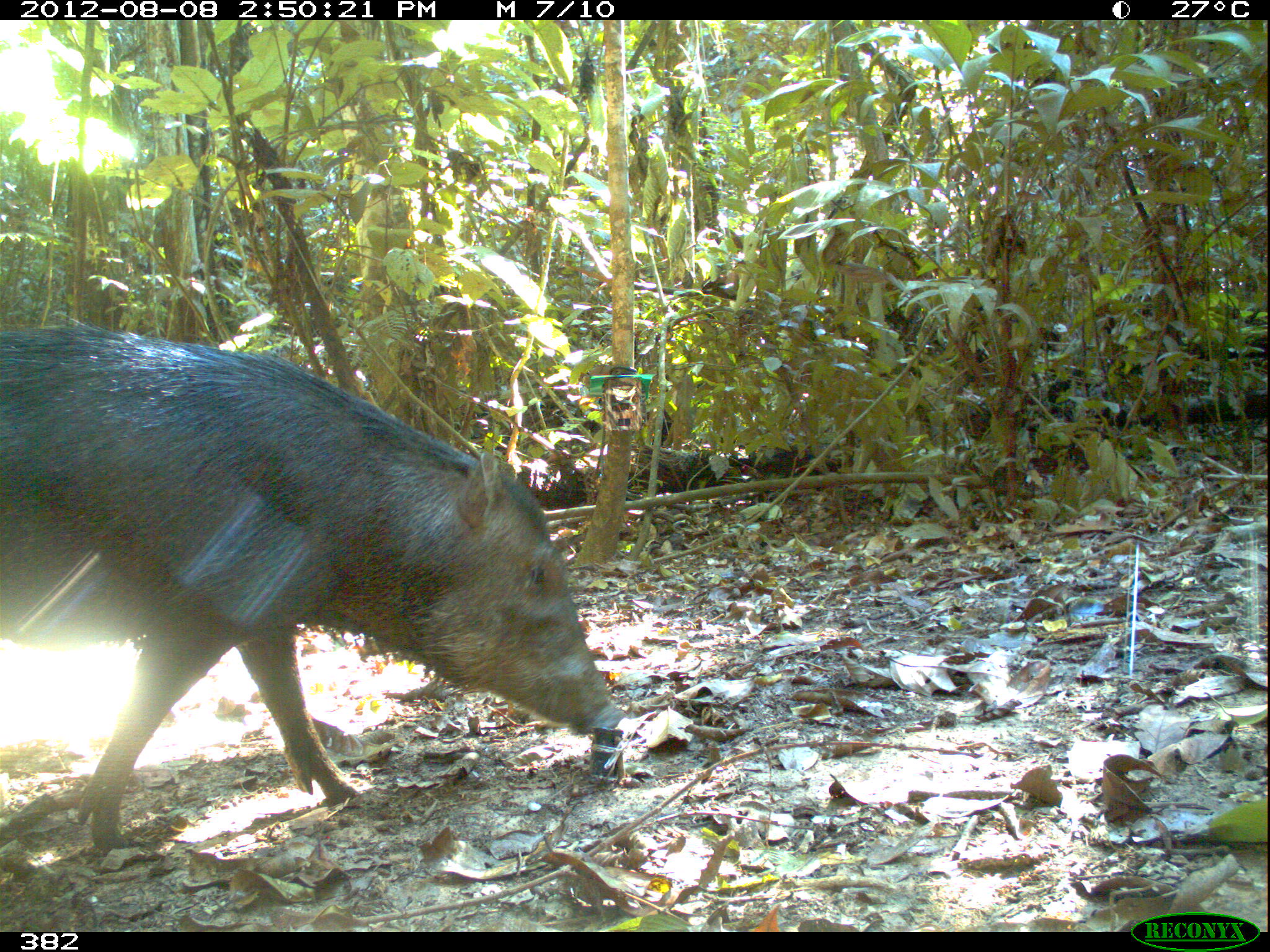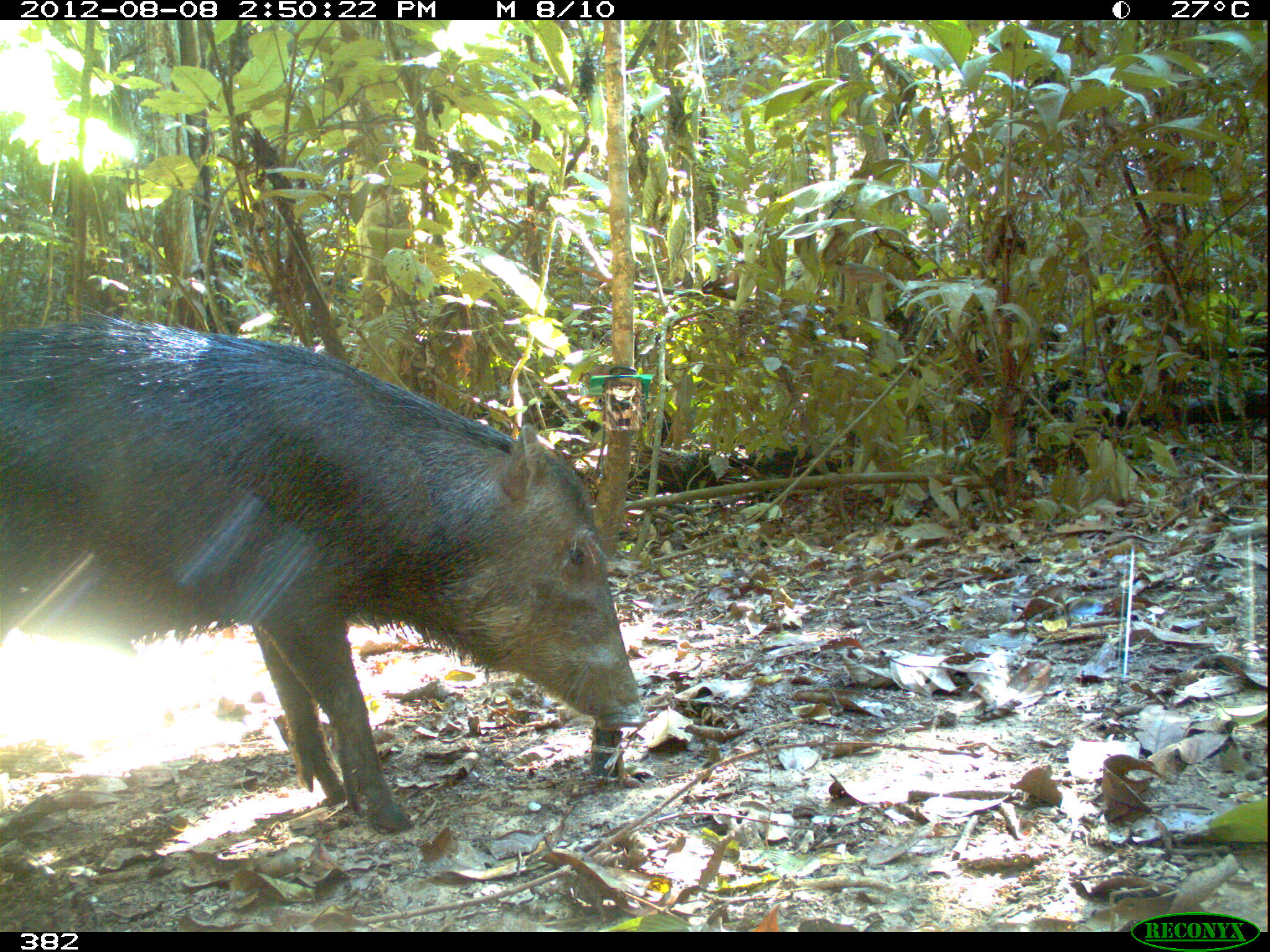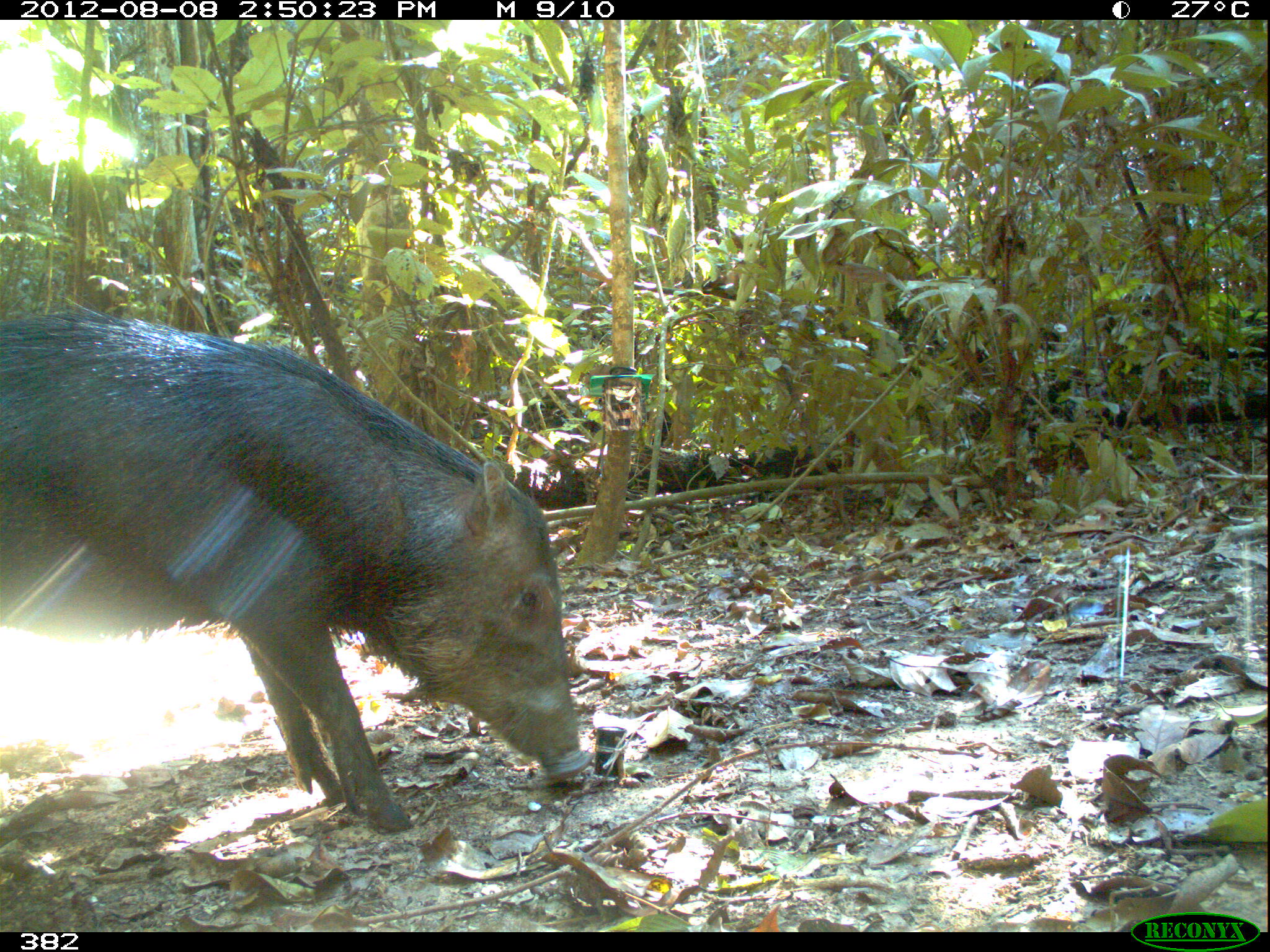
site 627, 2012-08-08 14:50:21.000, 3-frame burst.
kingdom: Animalia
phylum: Chordata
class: Mammalia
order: Artiodactyla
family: Tayassuidae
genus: Tayassu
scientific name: Tayassu pecari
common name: white-lipped peccary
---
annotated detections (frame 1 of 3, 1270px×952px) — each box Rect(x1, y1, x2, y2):
tayassu pecari: Rect(0, 324, 625, 853)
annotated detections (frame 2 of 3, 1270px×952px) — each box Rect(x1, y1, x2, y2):
tayassu pecari: Rect(0, 313, 649, 833)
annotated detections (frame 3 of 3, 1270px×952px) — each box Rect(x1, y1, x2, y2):
tayassu pecari: Rect(0, 306, 594, 832)